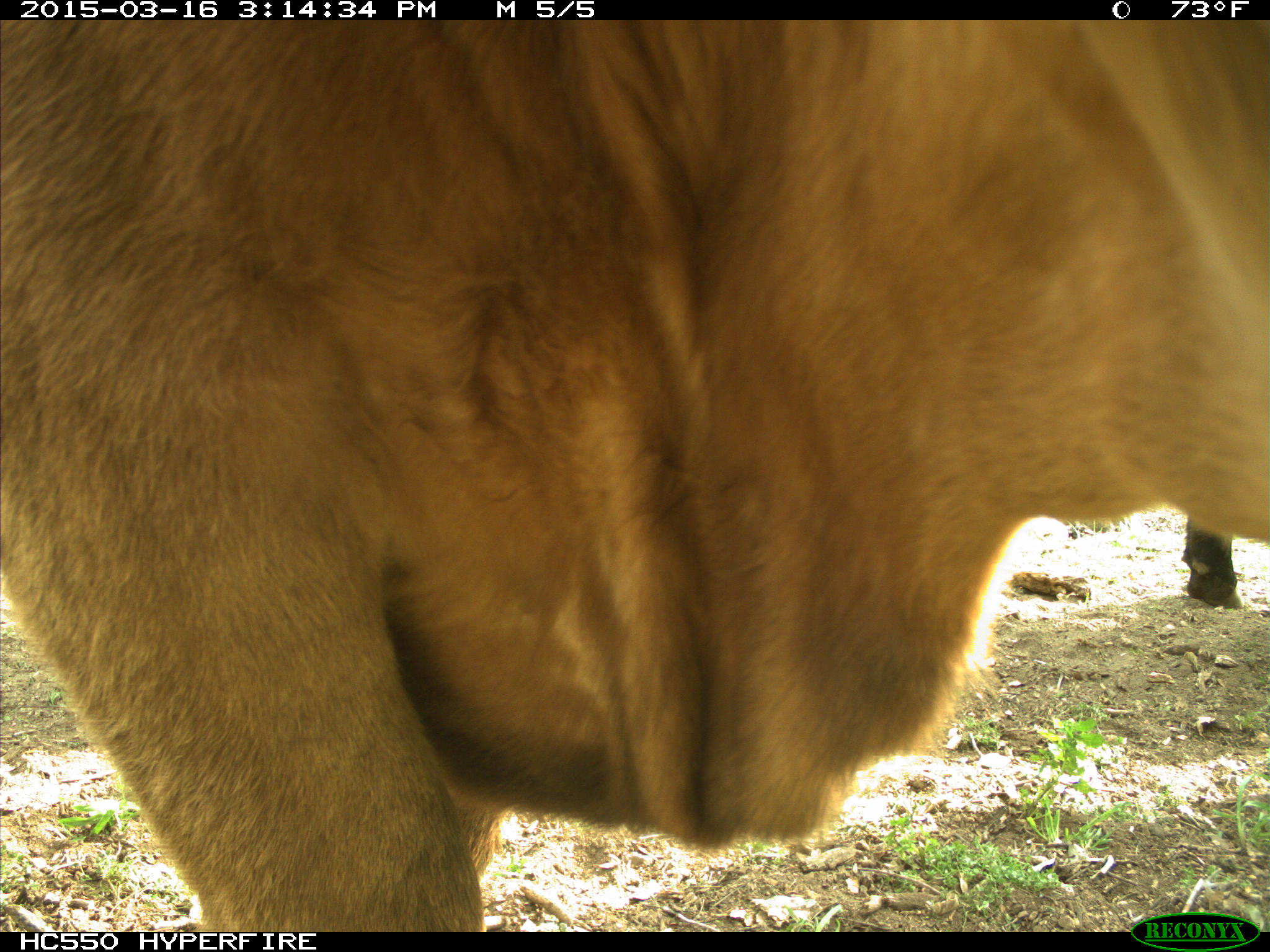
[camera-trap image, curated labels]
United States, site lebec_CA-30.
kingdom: Animalia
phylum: Chordata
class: Mammalia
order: Artiodactyla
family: Bovidae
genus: Bos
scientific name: Bos taurus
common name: domestic cow